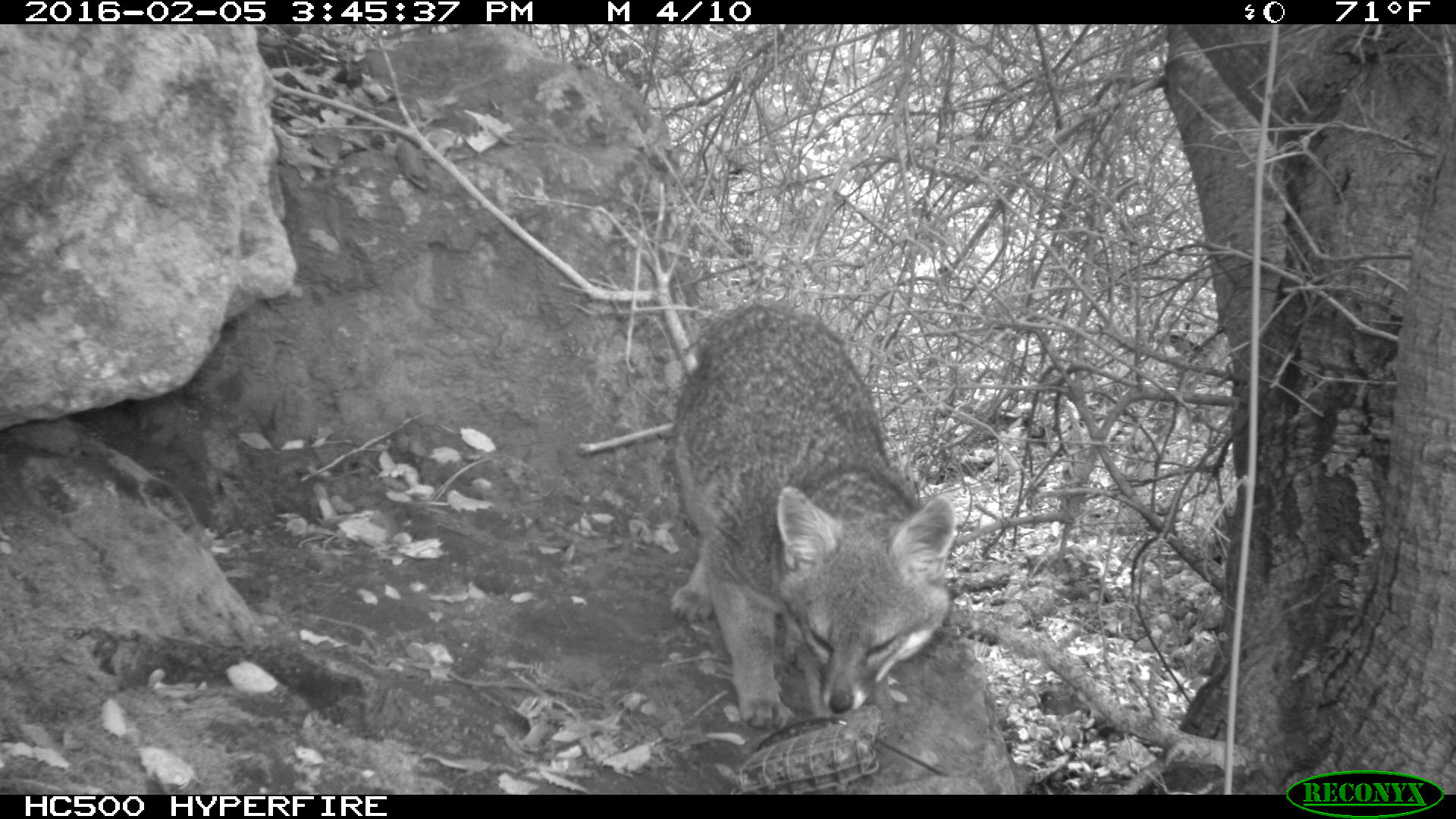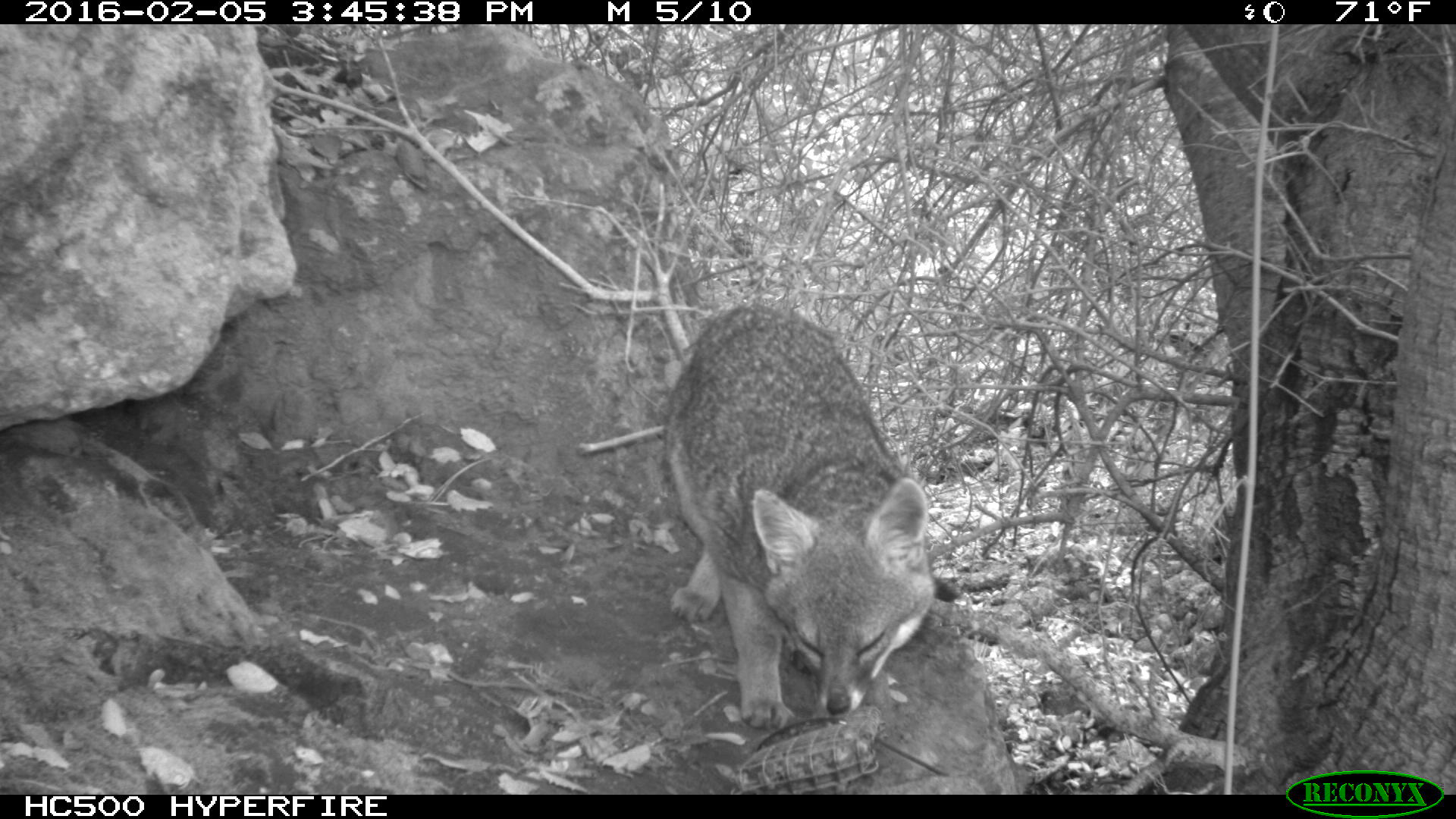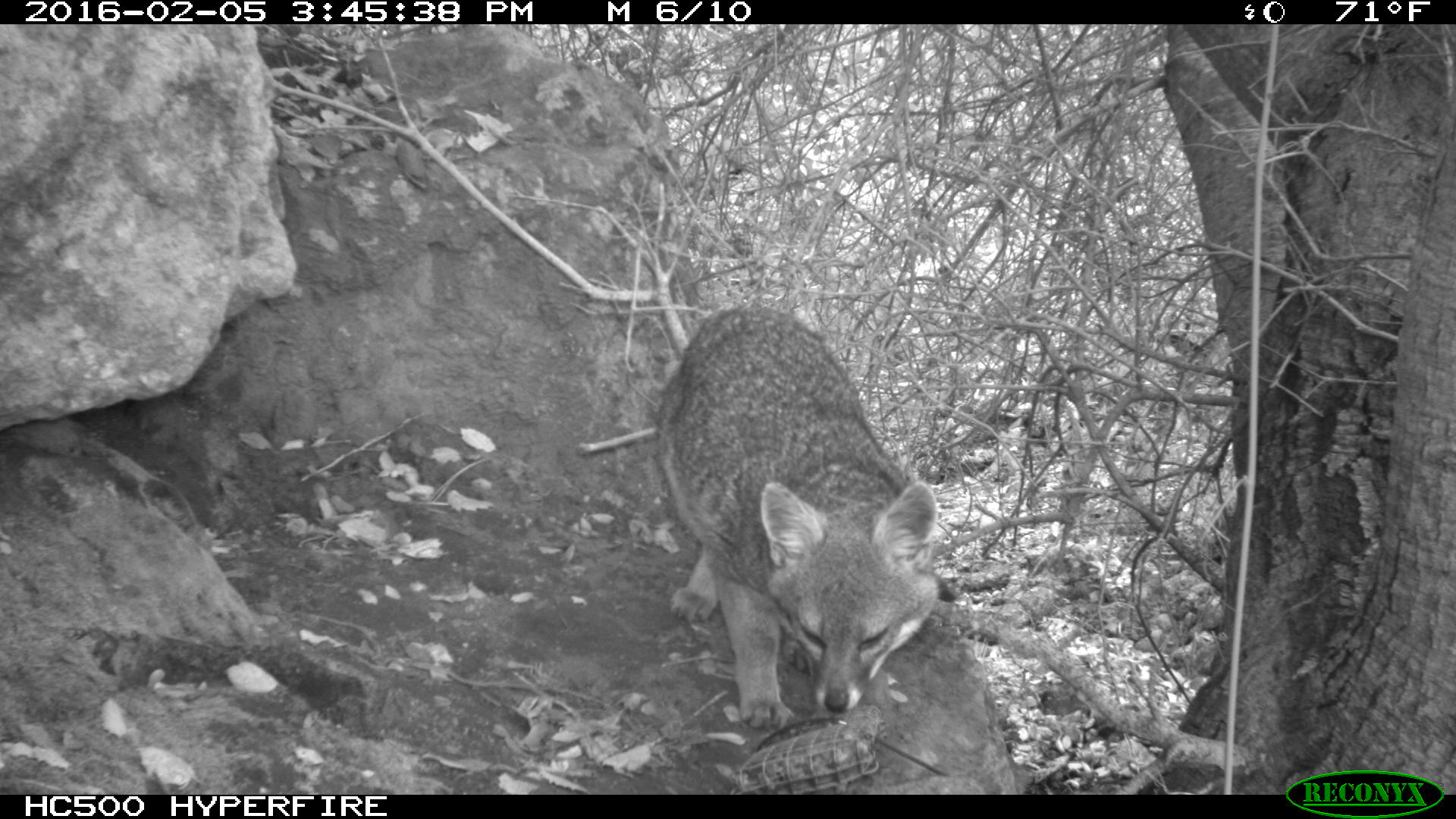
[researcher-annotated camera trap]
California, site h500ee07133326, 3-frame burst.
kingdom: Animalia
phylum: Chordata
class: Mammalia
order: Carnivora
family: Canidae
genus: Urocyon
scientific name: Urocyon littoralis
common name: island fox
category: fox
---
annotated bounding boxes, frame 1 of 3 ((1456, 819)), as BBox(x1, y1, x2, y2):
fox: BBox(673, 318, 952, 726)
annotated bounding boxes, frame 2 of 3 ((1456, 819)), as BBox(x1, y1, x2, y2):
fox: BBox(663, 300, 959, 729)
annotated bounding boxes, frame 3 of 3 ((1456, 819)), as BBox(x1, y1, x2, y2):
fox: BBox(654, 306, 940, 733)